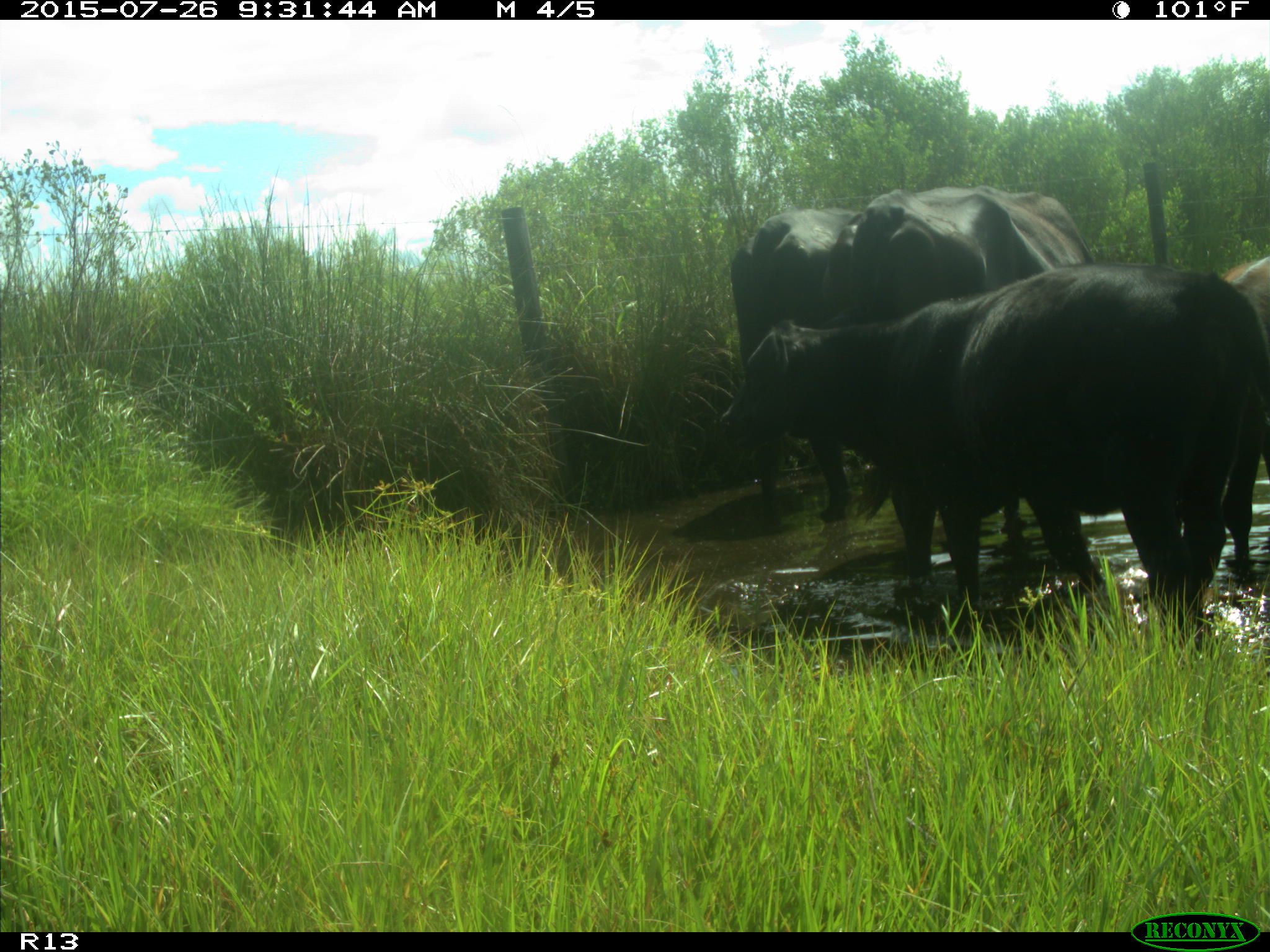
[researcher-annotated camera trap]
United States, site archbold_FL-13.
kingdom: Animalia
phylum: Chordata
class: Mammalia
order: Artiodactyla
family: Bovidae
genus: Bos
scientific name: Bos taurus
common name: domestic cow